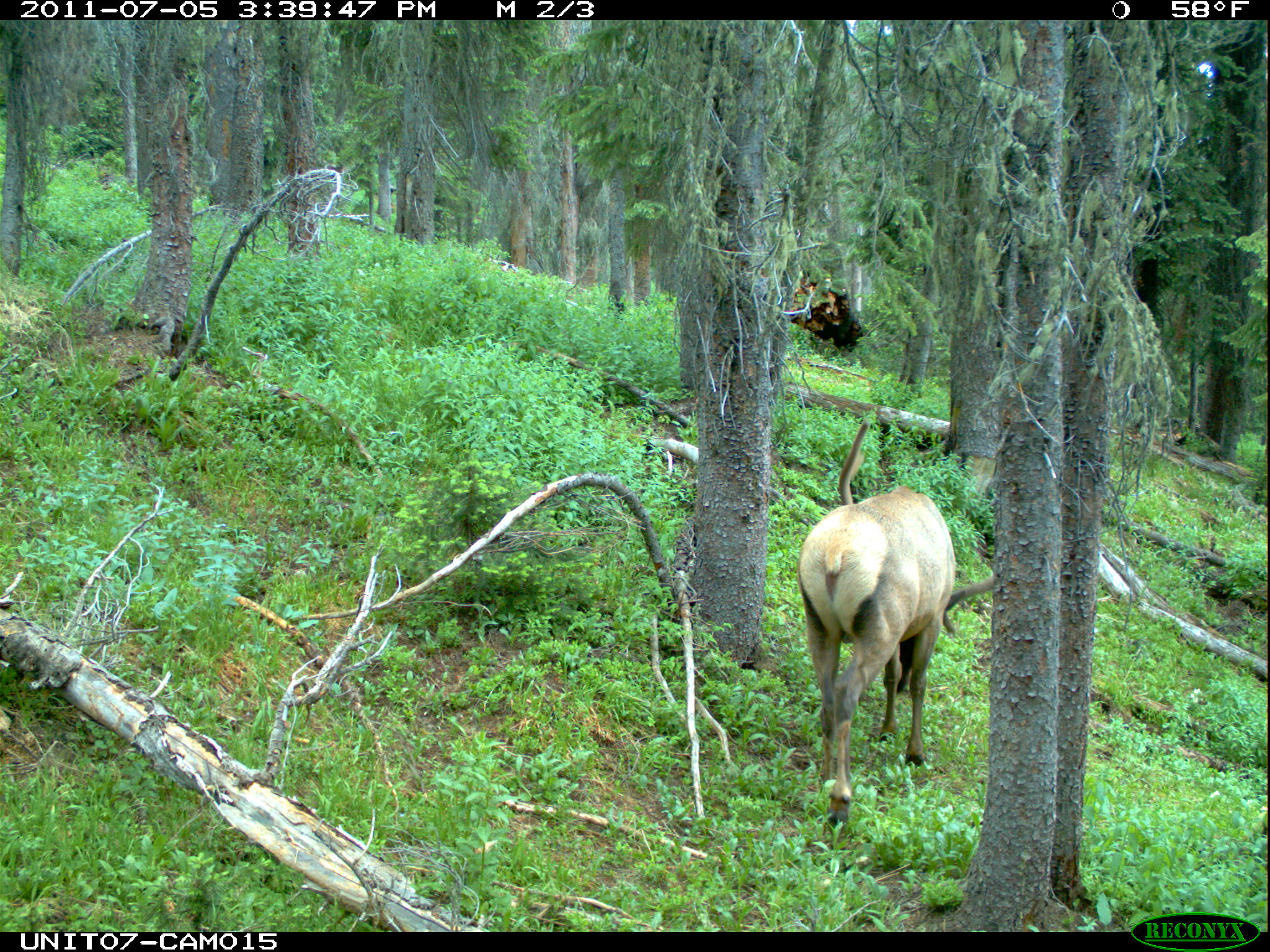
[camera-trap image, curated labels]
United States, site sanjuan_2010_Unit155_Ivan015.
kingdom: Animalia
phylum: Chordata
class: Mammalia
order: Artiodactyla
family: Cervidae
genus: Cervus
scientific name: Cervus elaphus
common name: red deer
Cervus elaphus (red deer).